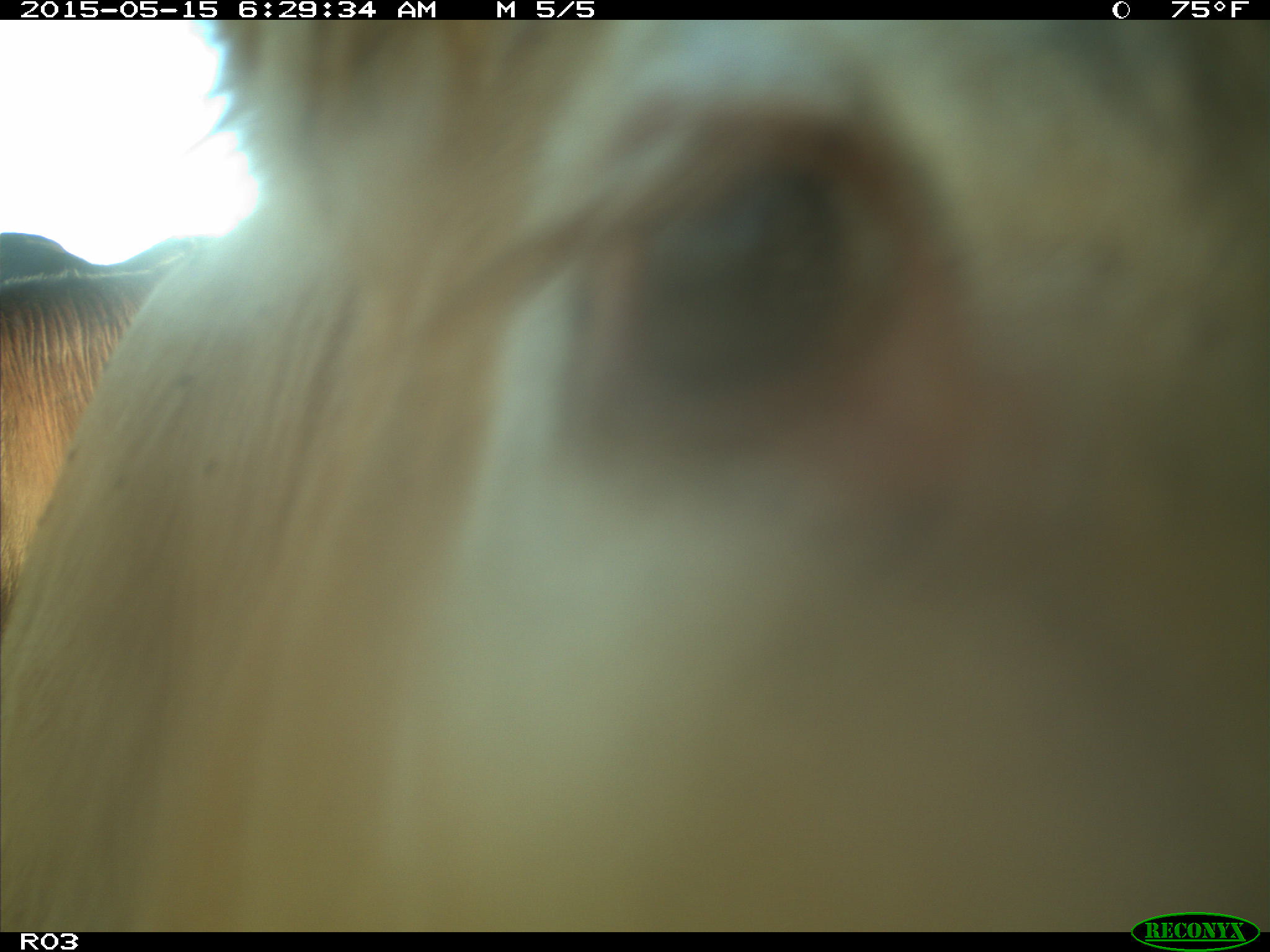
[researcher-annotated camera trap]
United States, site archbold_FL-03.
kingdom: Animalia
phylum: Chordata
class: Mammalia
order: Artiodactyla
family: Bovidae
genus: Bos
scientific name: Bos taurus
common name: domestic cow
Bos taurus (domestic cow).